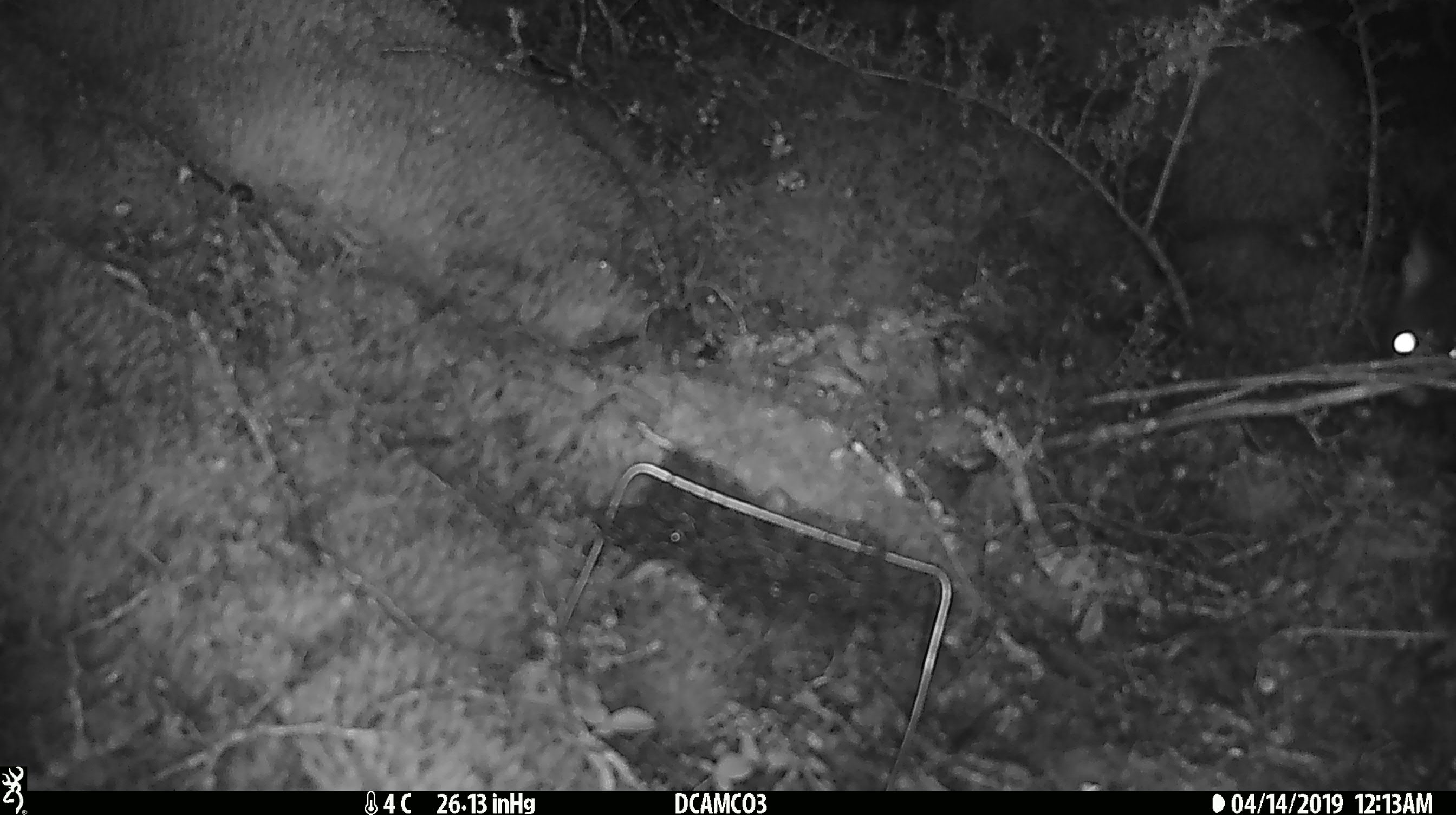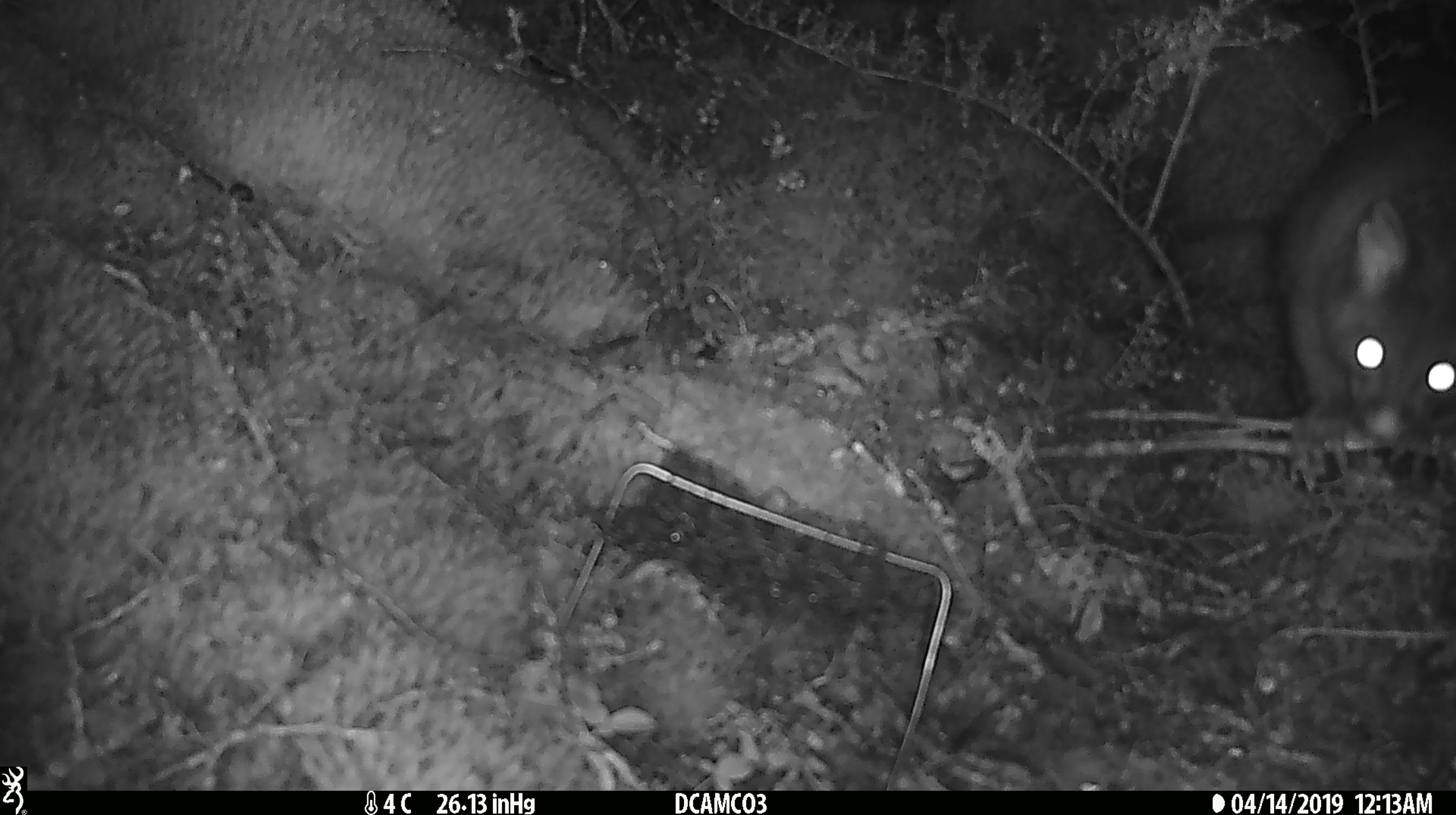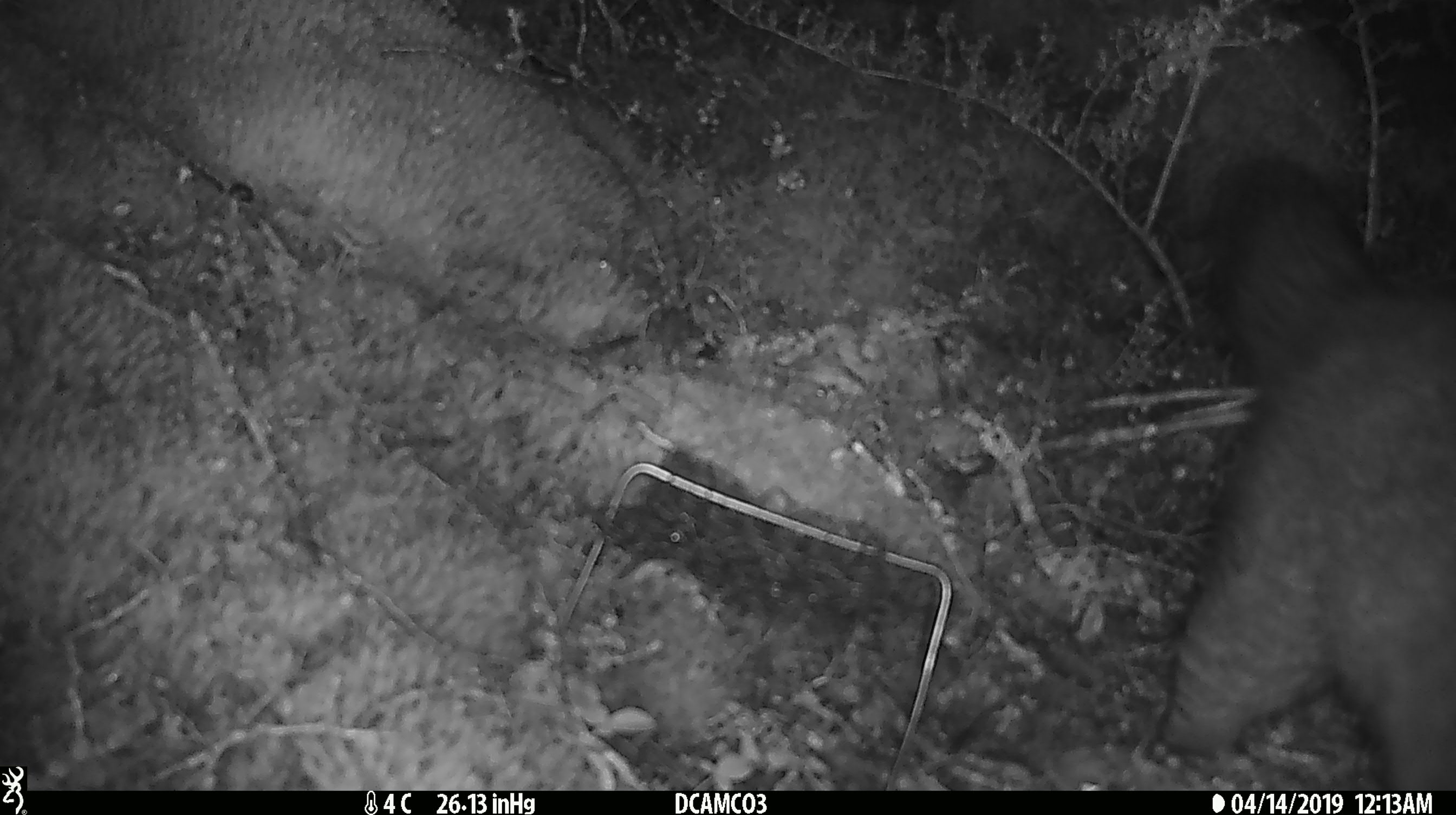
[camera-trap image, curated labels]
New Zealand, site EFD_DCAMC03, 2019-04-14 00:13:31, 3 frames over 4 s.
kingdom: Animalia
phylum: Chordata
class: Mammalia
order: Diprotodontia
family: Phalangeridae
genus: Trichosurus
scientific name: Trichosurus vulpecula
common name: common brushtail possum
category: possum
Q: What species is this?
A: Possum (common brushtail possum) (Trichosurus vulpecula).